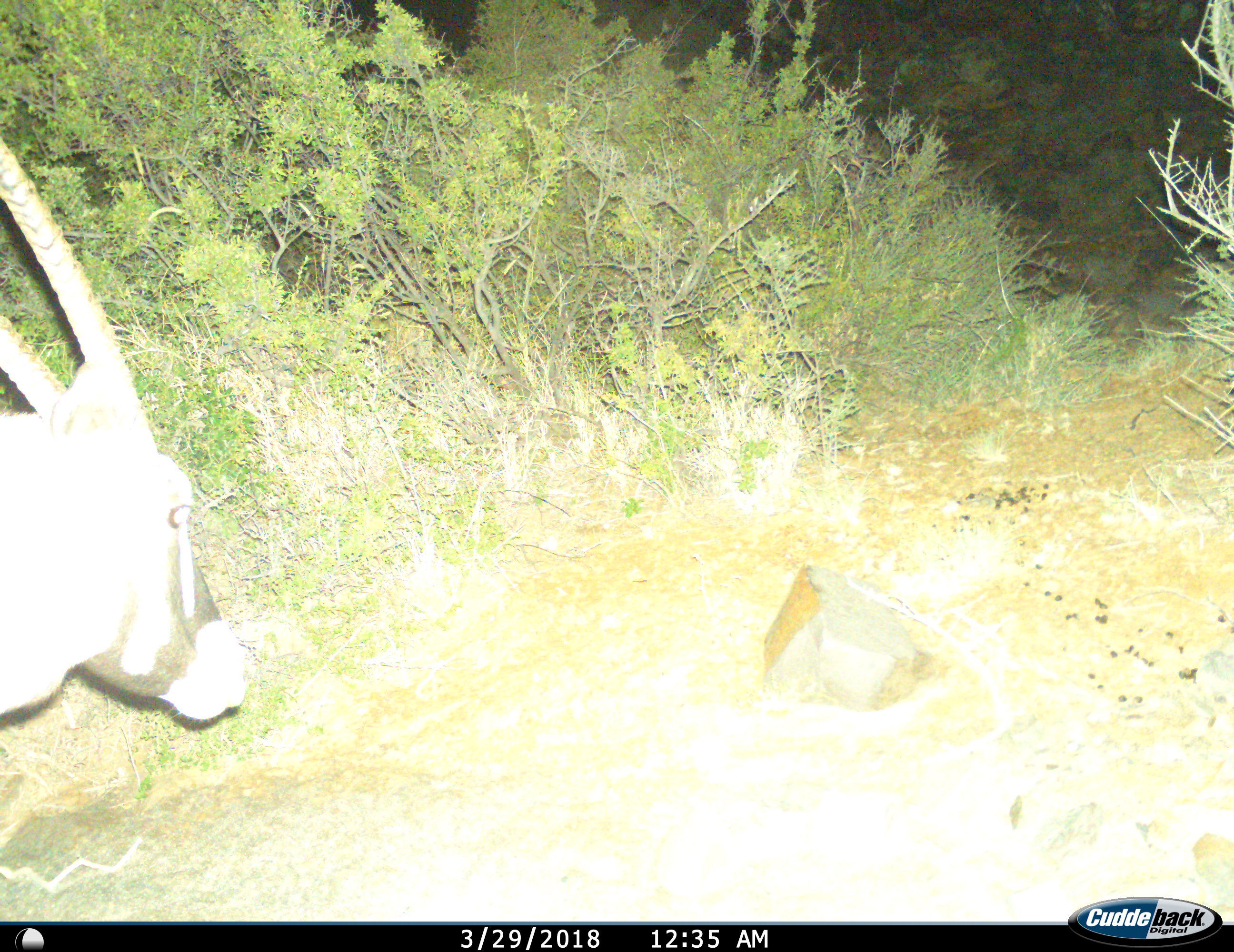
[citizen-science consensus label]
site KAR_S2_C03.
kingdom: Animalia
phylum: Chordata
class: Mammalia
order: Artiodactyla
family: Bovidae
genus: Oryx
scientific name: Oryx gazella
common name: gemsbok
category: oryx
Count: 1.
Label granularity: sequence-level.